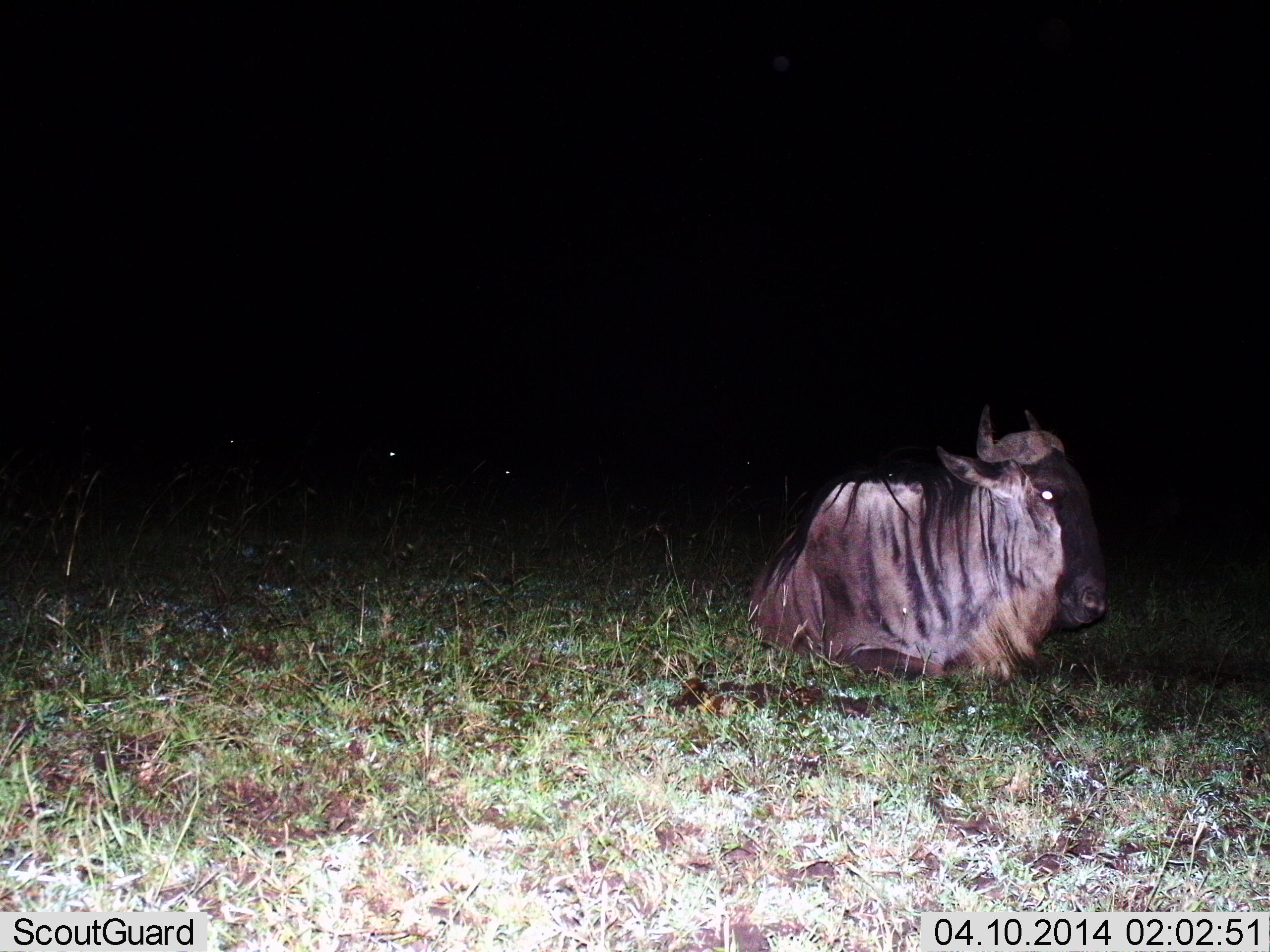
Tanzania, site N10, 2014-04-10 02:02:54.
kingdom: Animalia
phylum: Chordata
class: Mammalia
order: Artiodactyla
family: Bovidae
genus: Connochaetes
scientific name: Connochaetes taurinus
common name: blue wildebeest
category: wildebeest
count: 1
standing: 0%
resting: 100%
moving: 0%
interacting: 0%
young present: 0%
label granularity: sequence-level